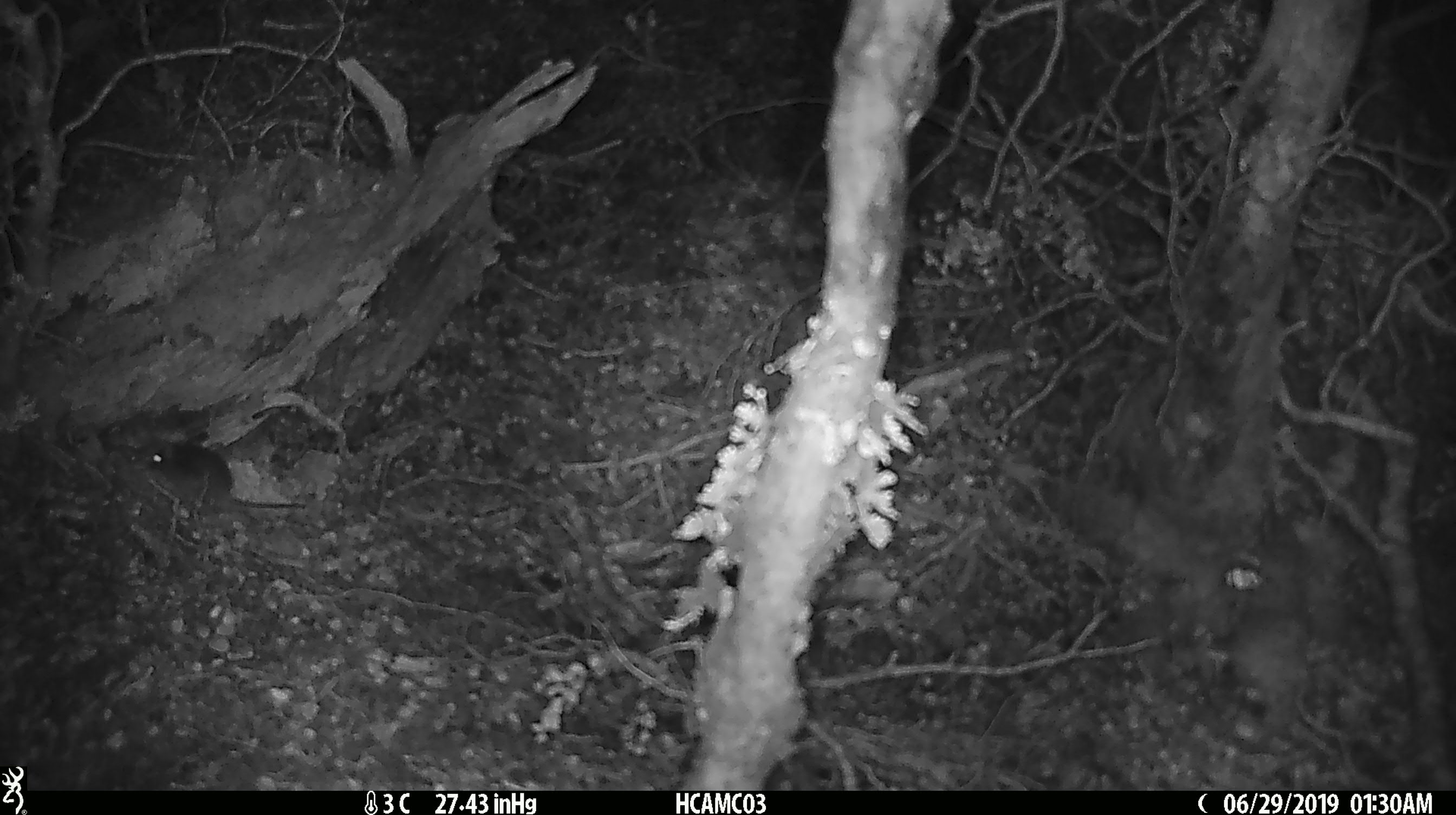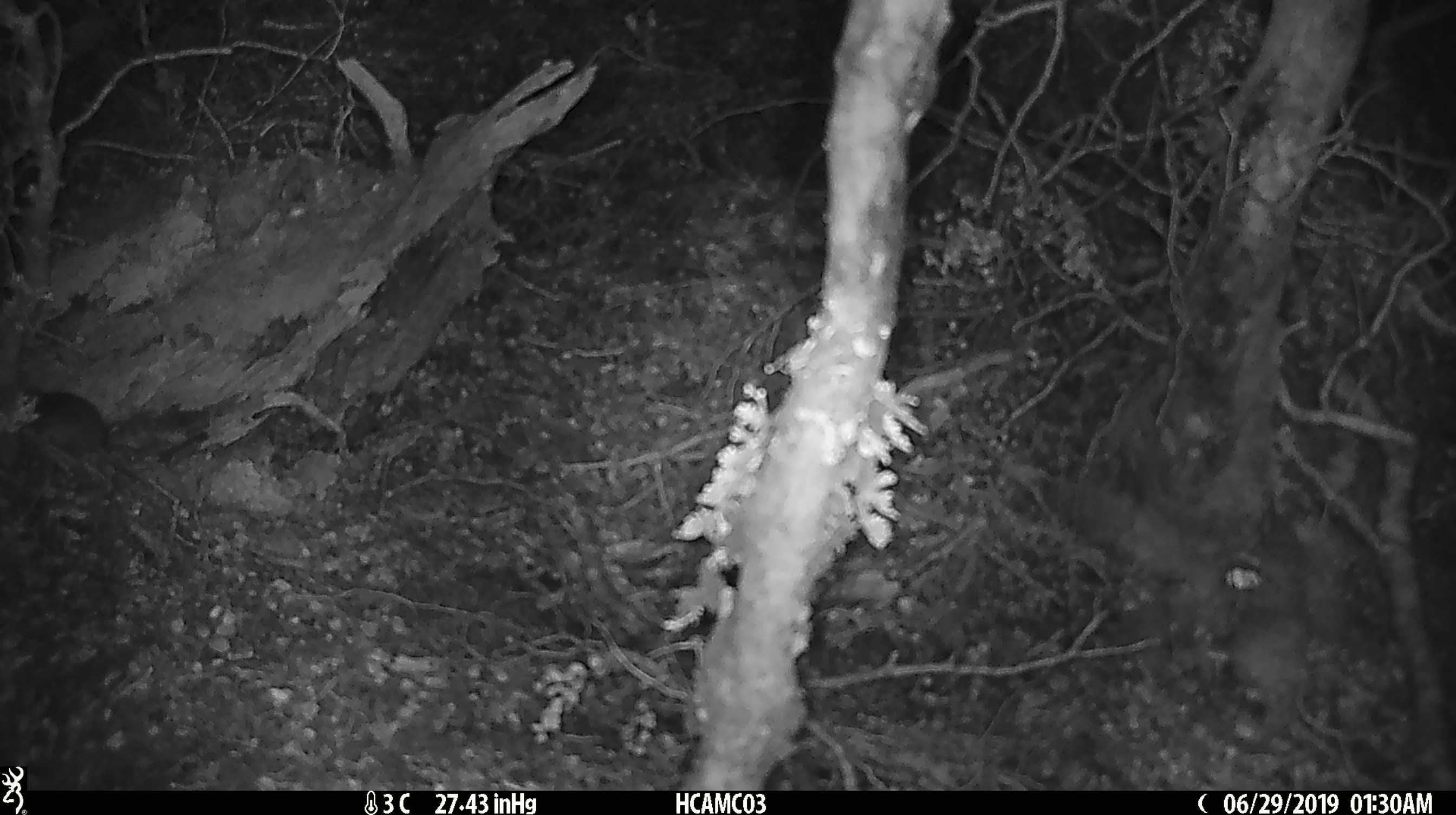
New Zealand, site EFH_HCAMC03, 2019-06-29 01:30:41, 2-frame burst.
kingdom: Animalia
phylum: Chordata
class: Mammalia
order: Rodentia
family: Muridae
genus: Mus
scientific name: Mus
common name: mouse